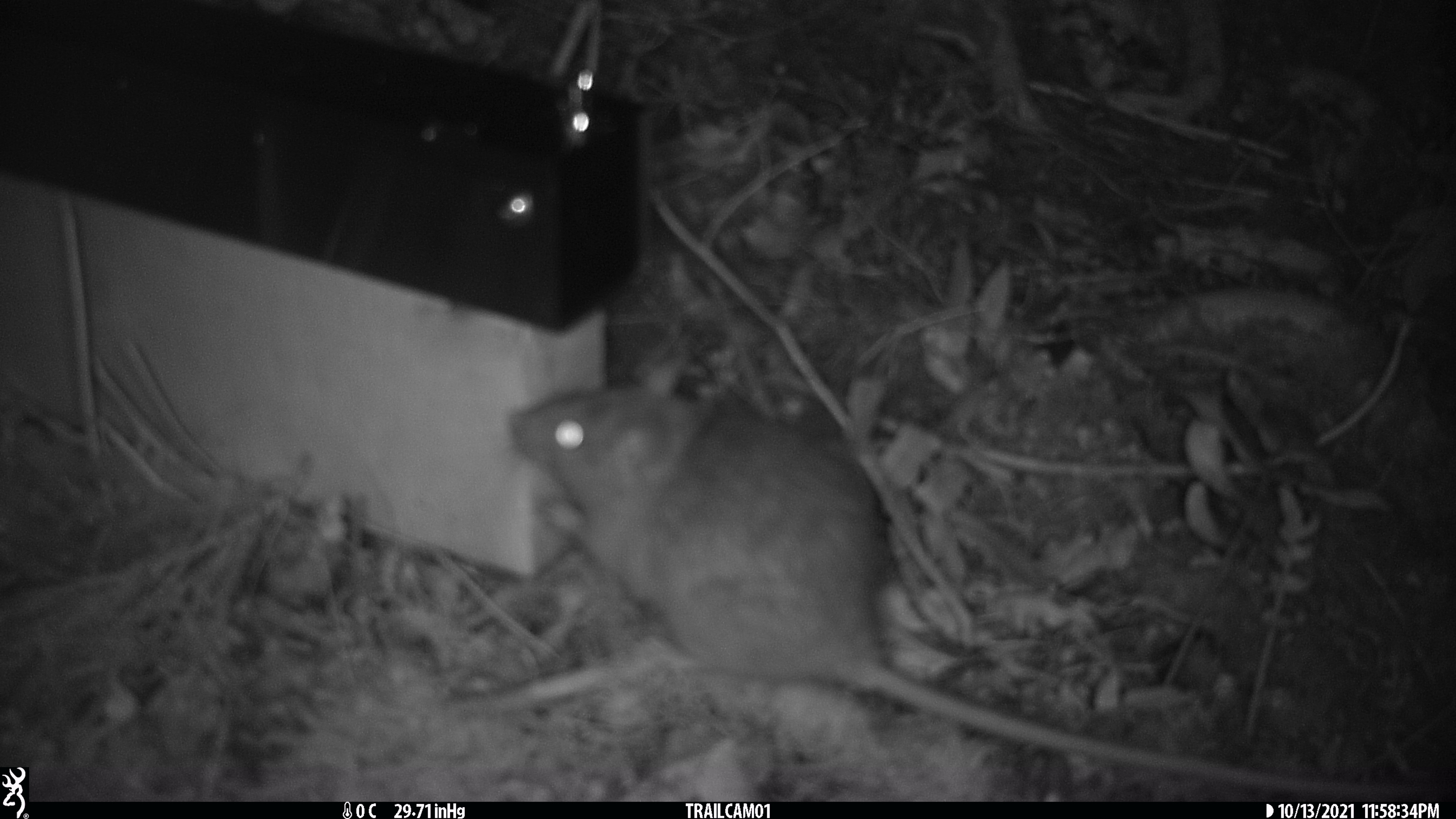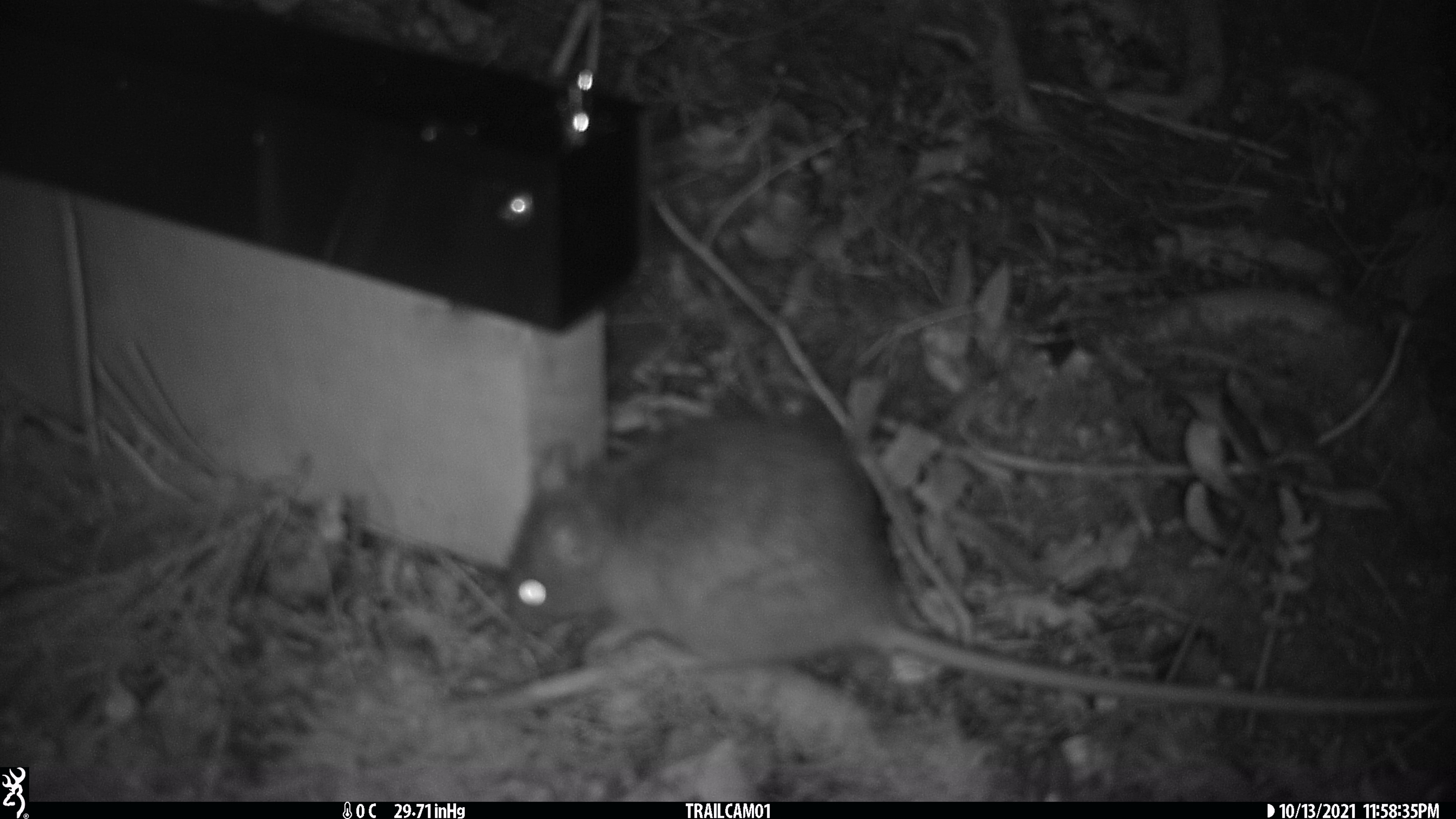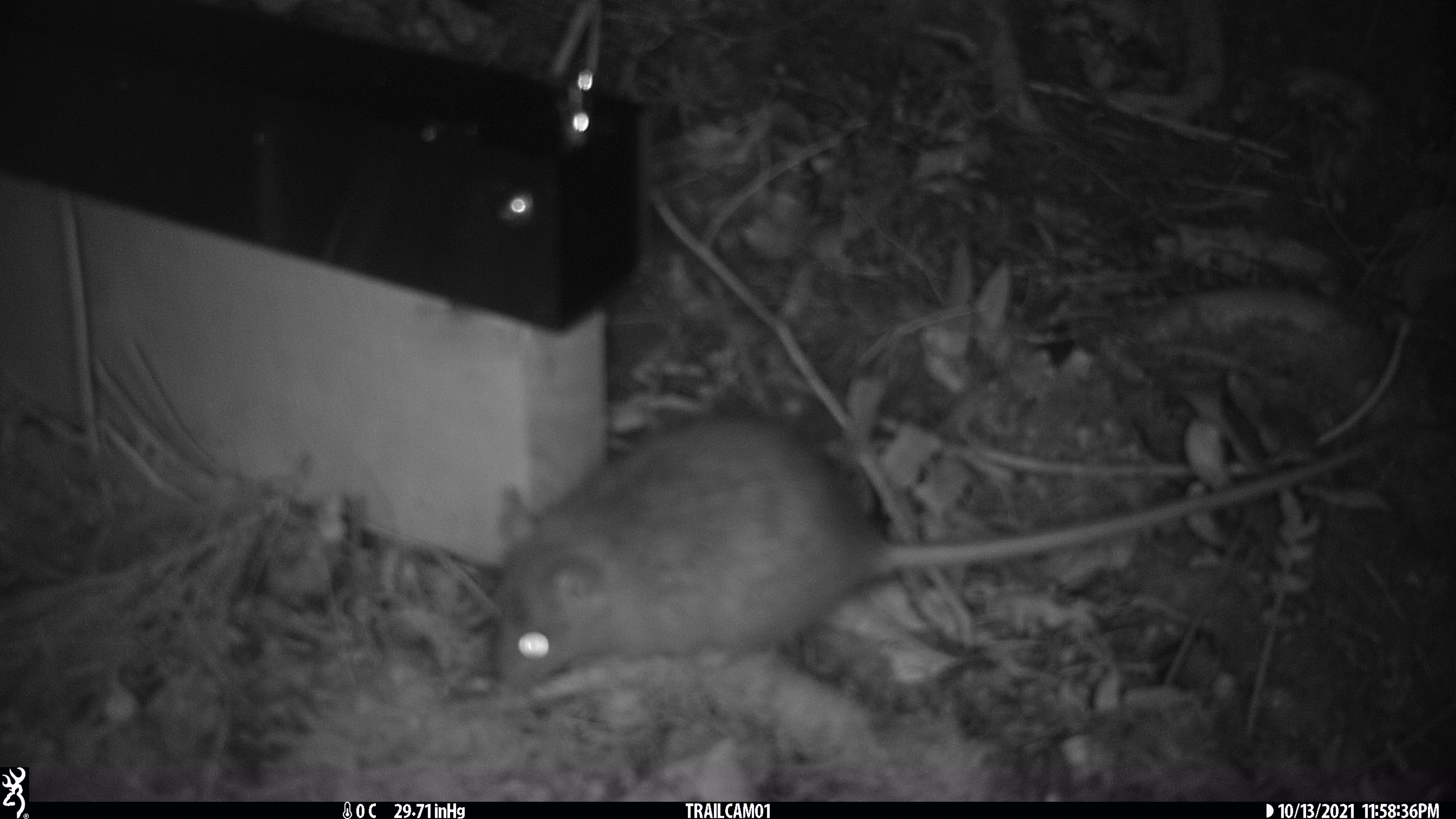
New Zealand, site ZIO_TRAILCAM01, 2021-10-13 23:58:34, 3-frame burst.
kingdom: Animalia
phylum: Chordata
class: Mammalia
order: Rodentia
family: Muridae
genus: Rattus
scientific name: Rattus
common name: rat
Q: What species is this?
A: Rat (Rattus).